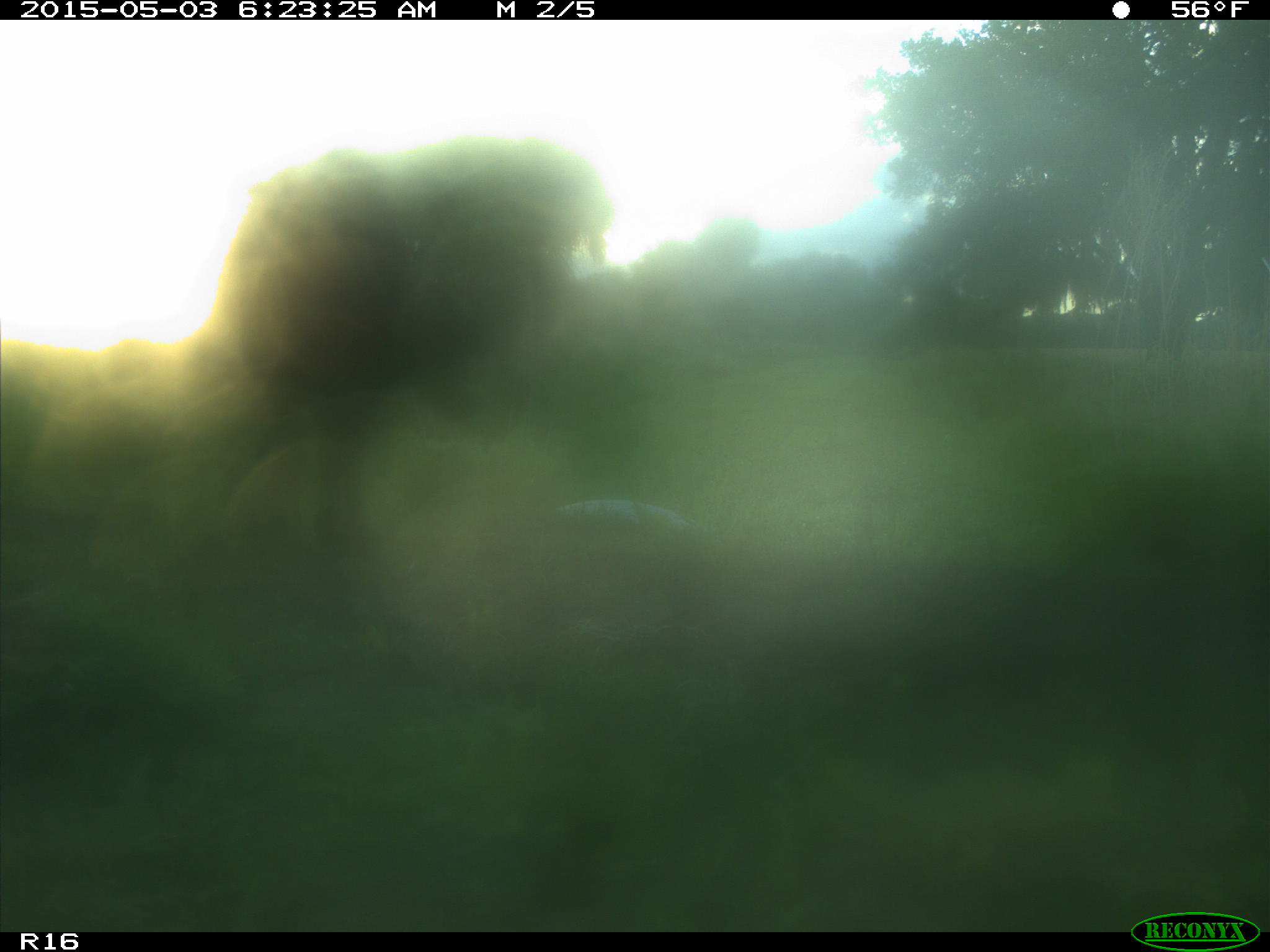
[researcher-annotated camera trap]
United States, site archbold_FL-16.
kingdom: Animalia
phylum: Chordata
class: Mammalia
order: Artiodactyla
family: Bovidae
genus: Bos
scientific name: Bos taurus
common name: domestic cow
Bos taurus (domestic cow).